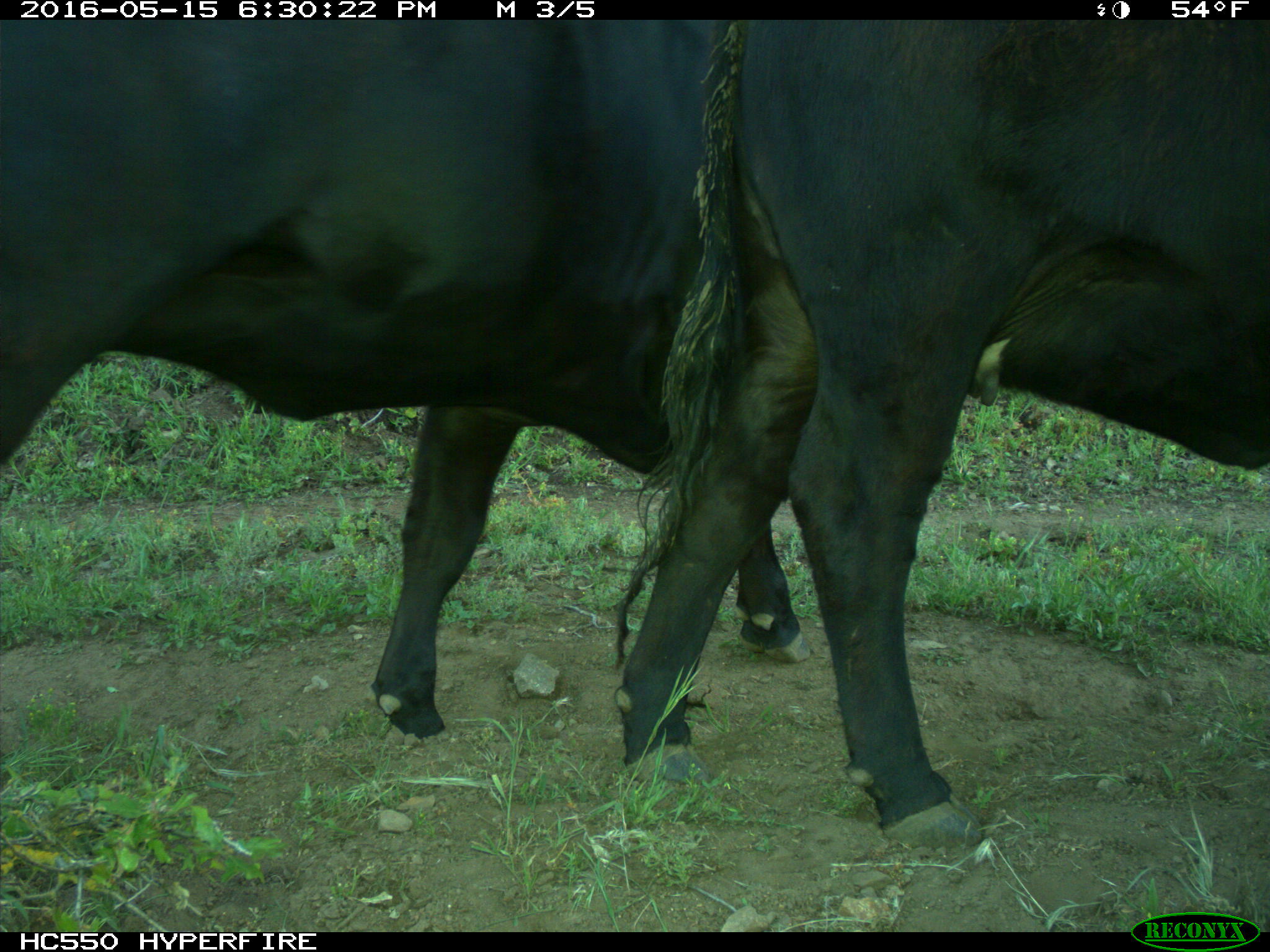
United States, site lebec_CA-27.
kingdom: Animalia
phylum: Chordata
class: Mammalia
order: Artiodactyla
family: Bovidae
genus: Bos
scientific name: Bos taurus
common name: domestic cow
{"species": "Bos taurus (domestic cow)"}